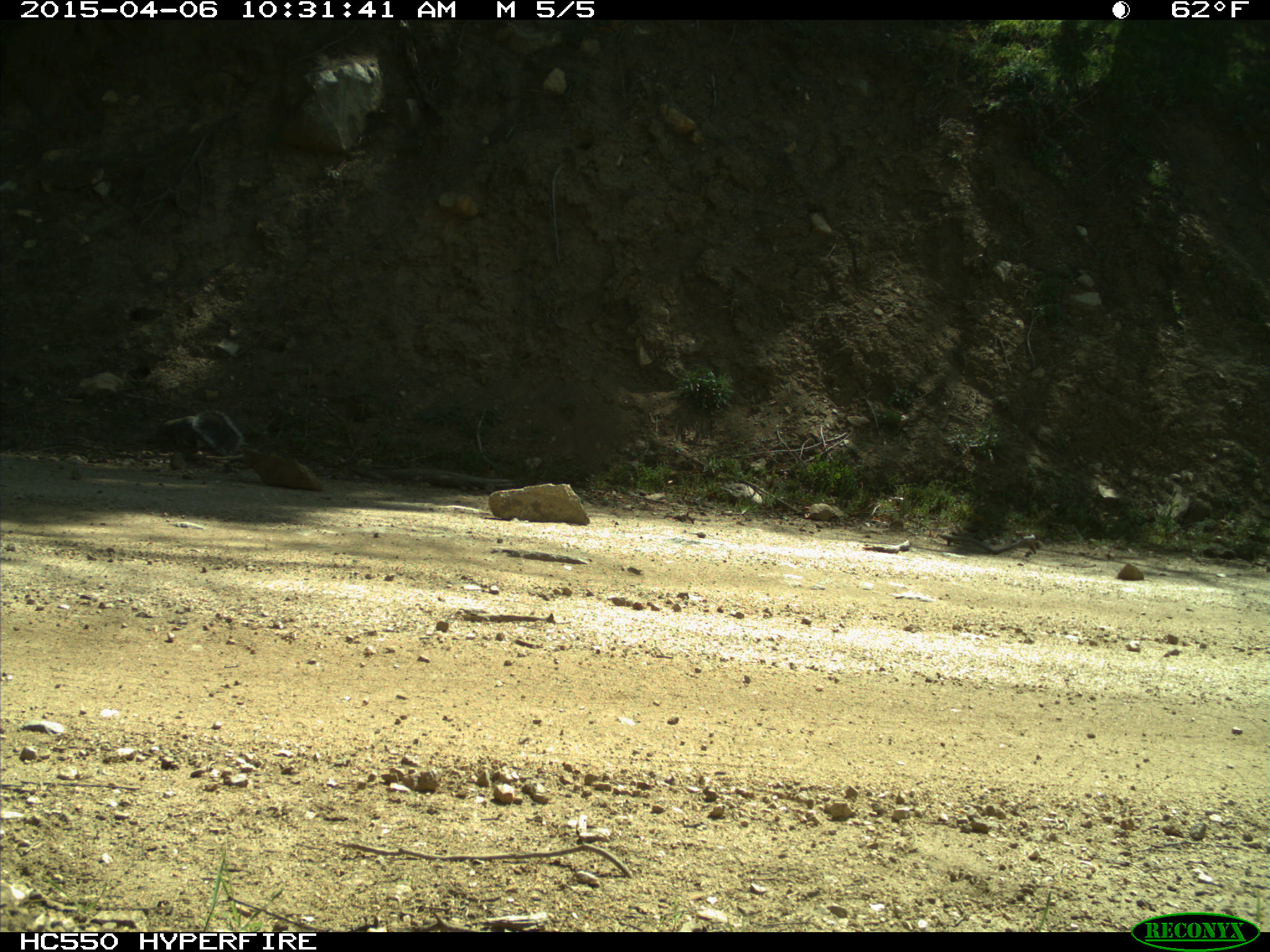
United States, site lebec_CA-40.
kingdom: Animalia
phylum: Chordata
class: Mammalia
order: Rodentia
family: Sciuridae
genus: Sciurus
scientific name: Sciurus carolinensis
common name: eastern gray squirrel